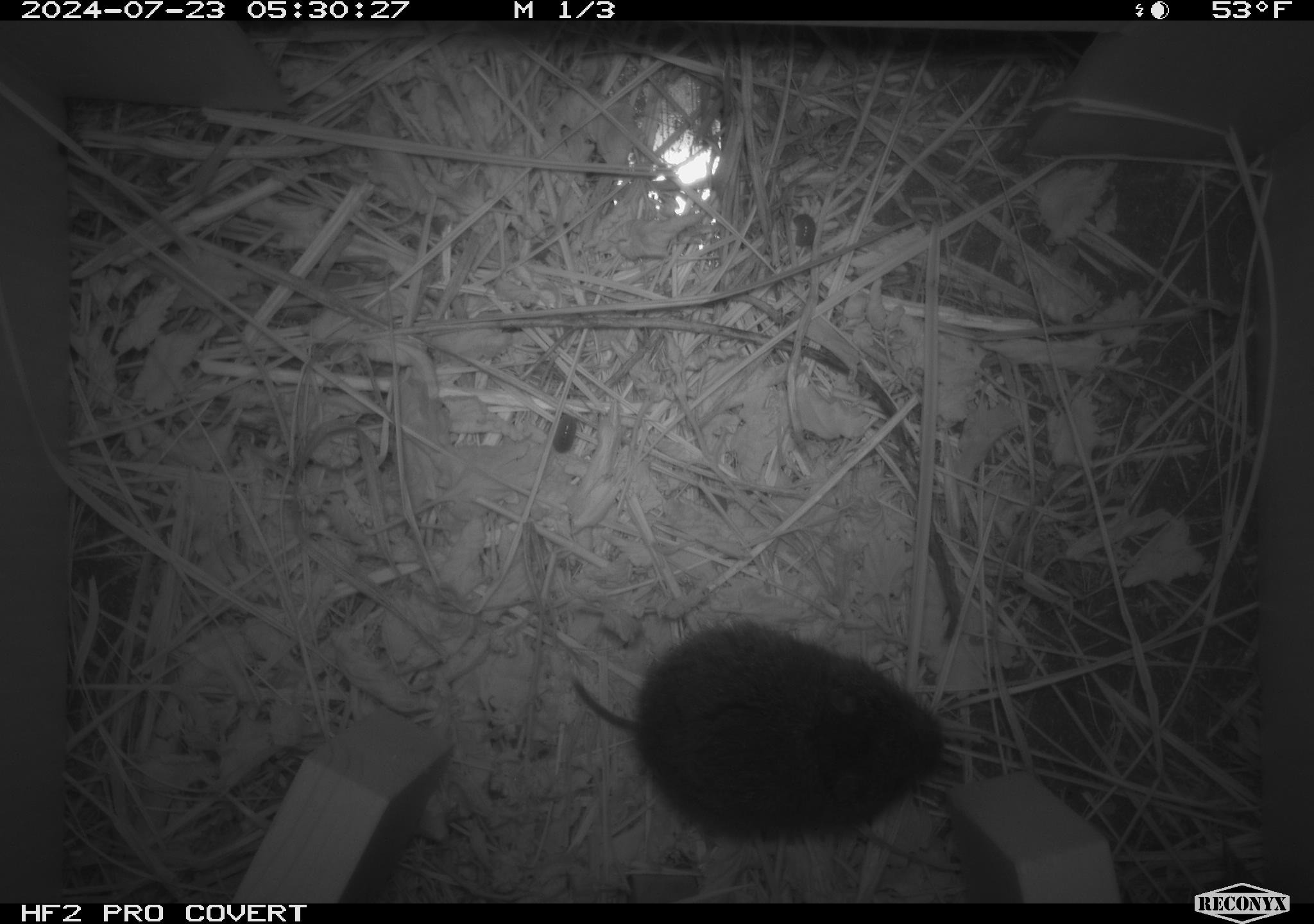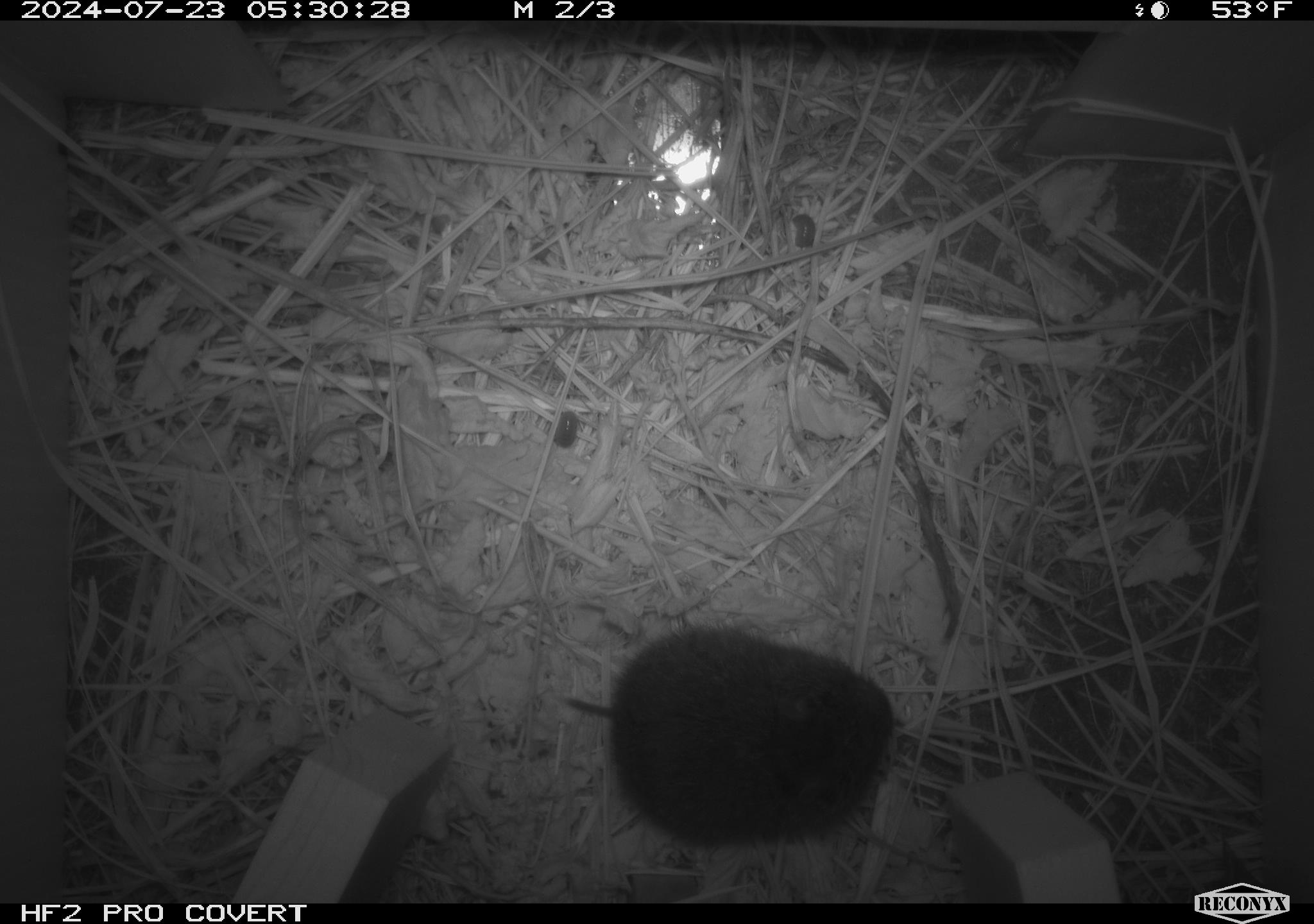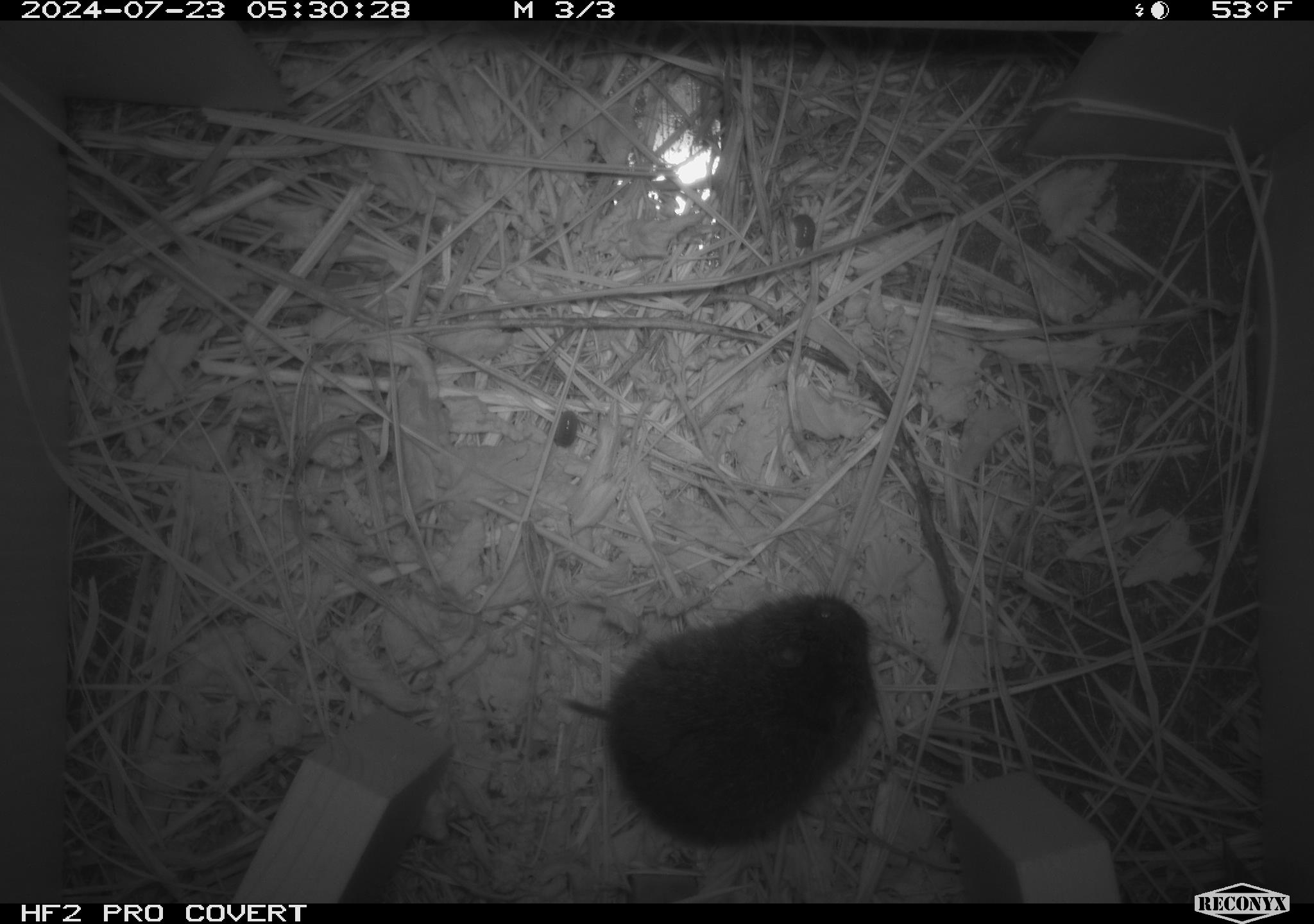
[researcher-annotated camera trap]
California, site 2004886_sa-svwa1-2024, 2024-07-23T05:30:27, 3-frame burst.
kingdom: Animalia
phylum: Chordata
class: Mammalia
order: Rodentia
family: Cricetidae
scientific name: Arvicolinae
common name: voles, lemmings, and muskrats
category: arvicolinae subfamily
Arvicolinae subfamily (voles, lemmings, and muskrats) (Arvicolinae).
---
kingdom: Animalia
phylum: Arthropoda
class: Malacostraca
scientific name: Malacostraca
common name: amphipods, crabs, isopods, krill, lobsters and shrimps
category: malacostracan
Malacostracan (amphipods, crabs, isopods, krill, lobsters and shrimps) (Malacostraca).